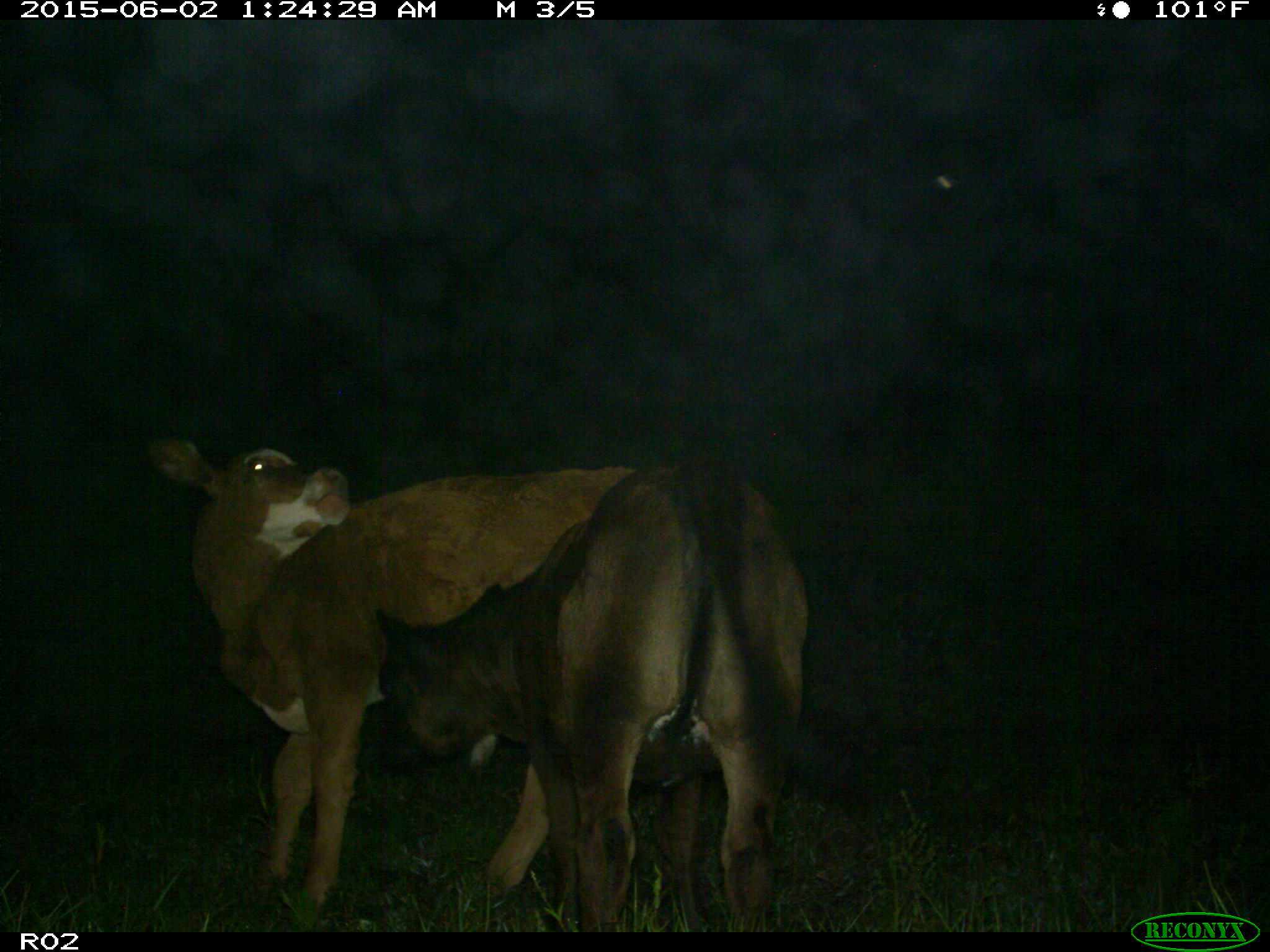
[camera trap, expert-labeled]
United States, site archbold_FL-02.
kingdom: Animalia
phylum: Chordata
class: Mammalia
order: Artiodactyla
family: Bovidae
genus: Bos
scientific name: Bos taurus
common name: domestic cow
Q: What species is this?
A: Bos taurus (domestic cow).